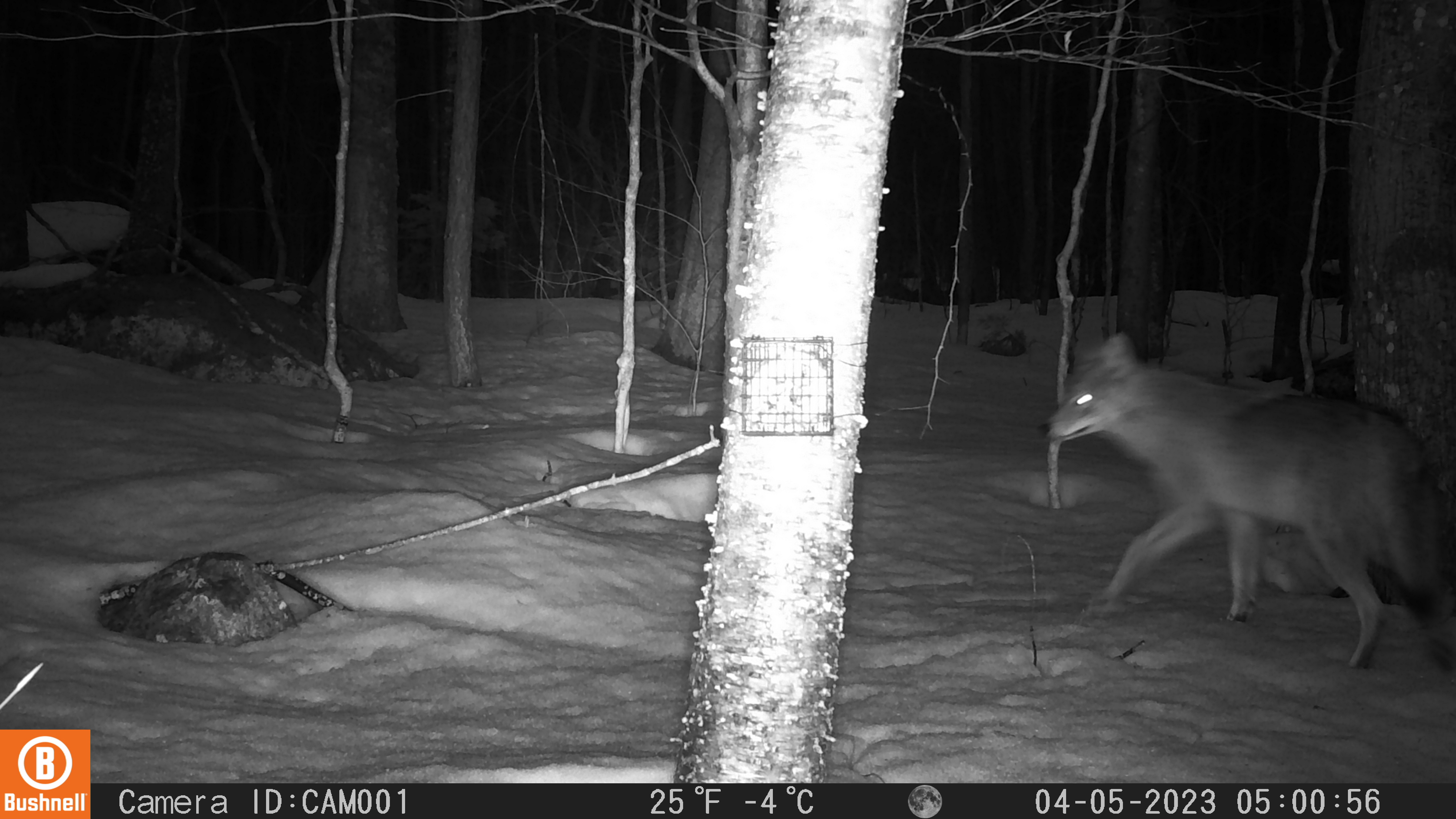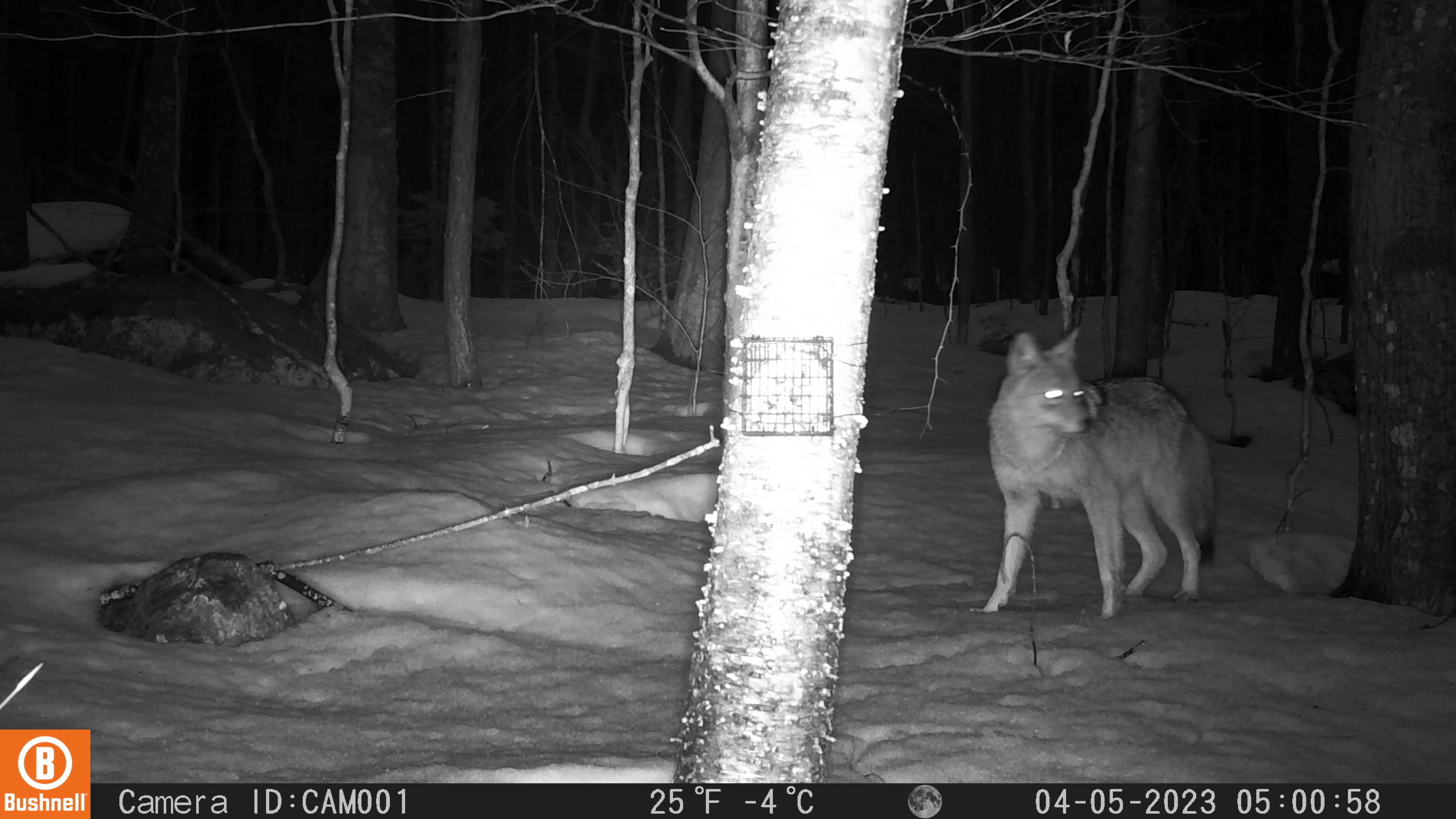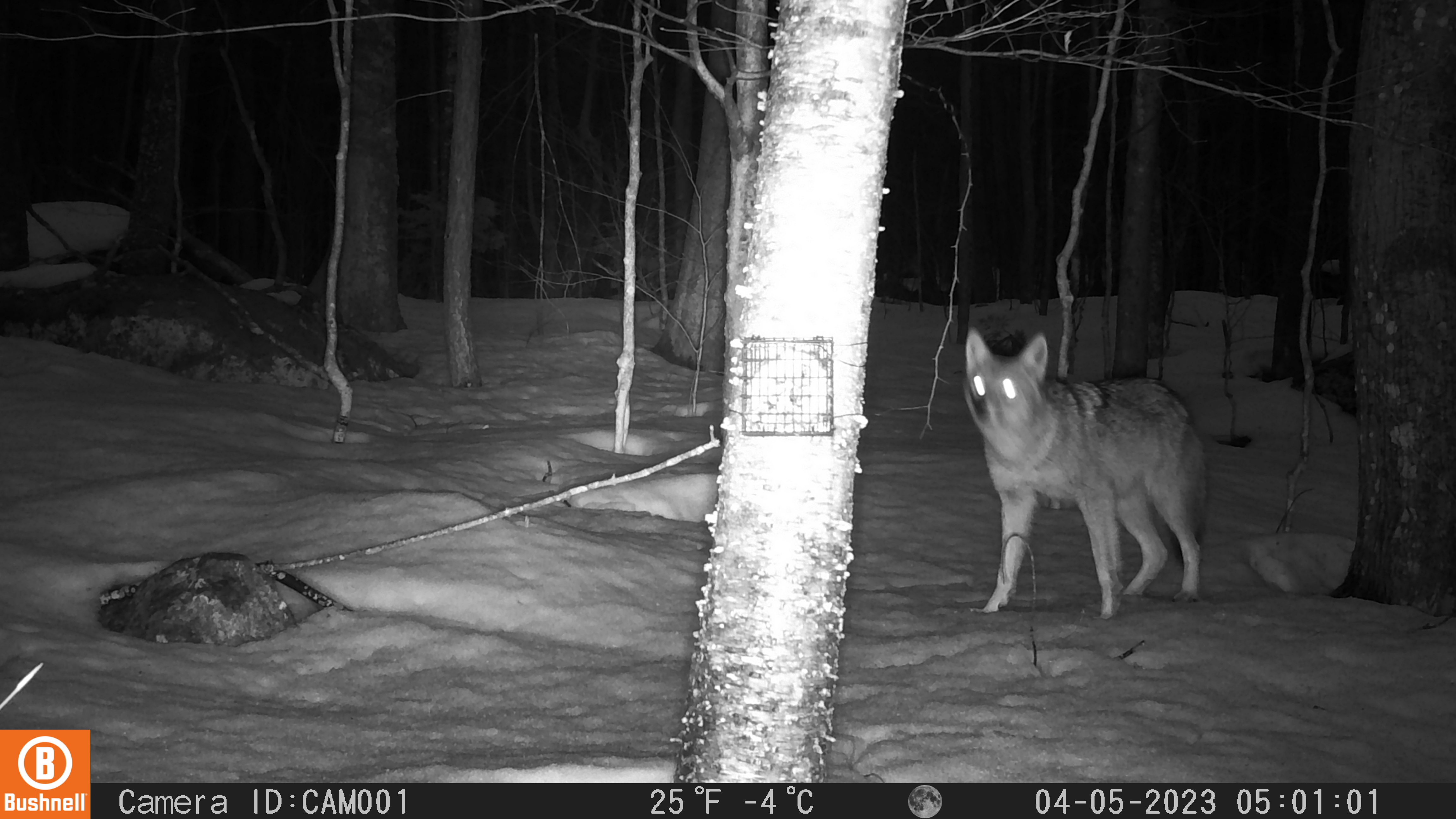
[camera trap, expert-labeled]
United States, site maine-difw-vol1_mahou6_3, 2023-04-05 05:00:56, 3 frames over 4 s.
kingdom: Animalia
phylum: Chordata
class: Mammalia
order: Carnivora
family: Canidae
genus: Canis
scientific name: Canis latrans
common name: coyote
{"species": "coyote (Canis latrans)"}